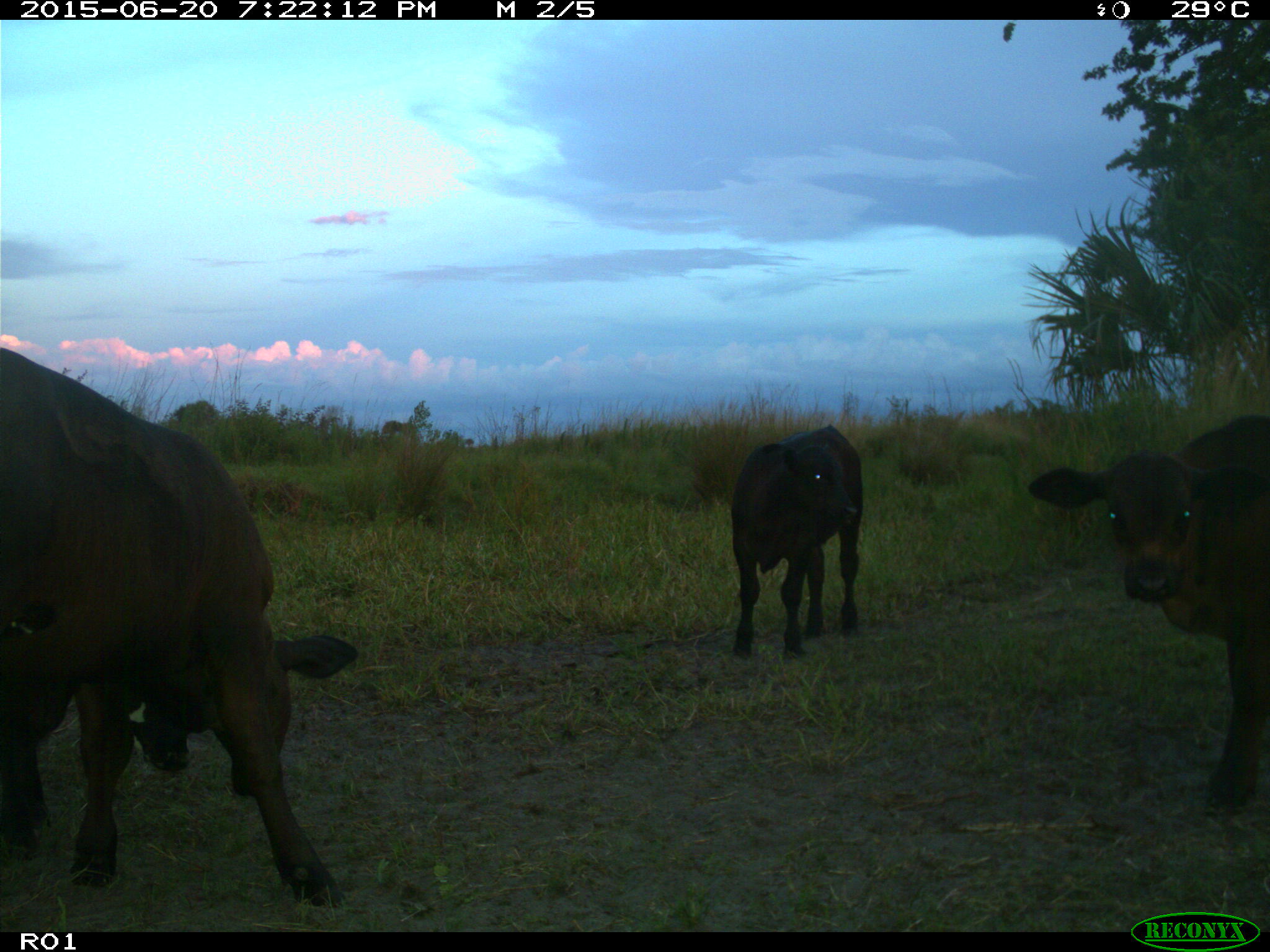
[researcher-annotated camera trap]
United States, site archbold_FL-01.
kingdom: Animalia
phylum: Chordata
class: Mammalia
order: Artiodactyla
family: Bovidae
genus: Bos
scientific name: Bos taurus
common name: domestic cow